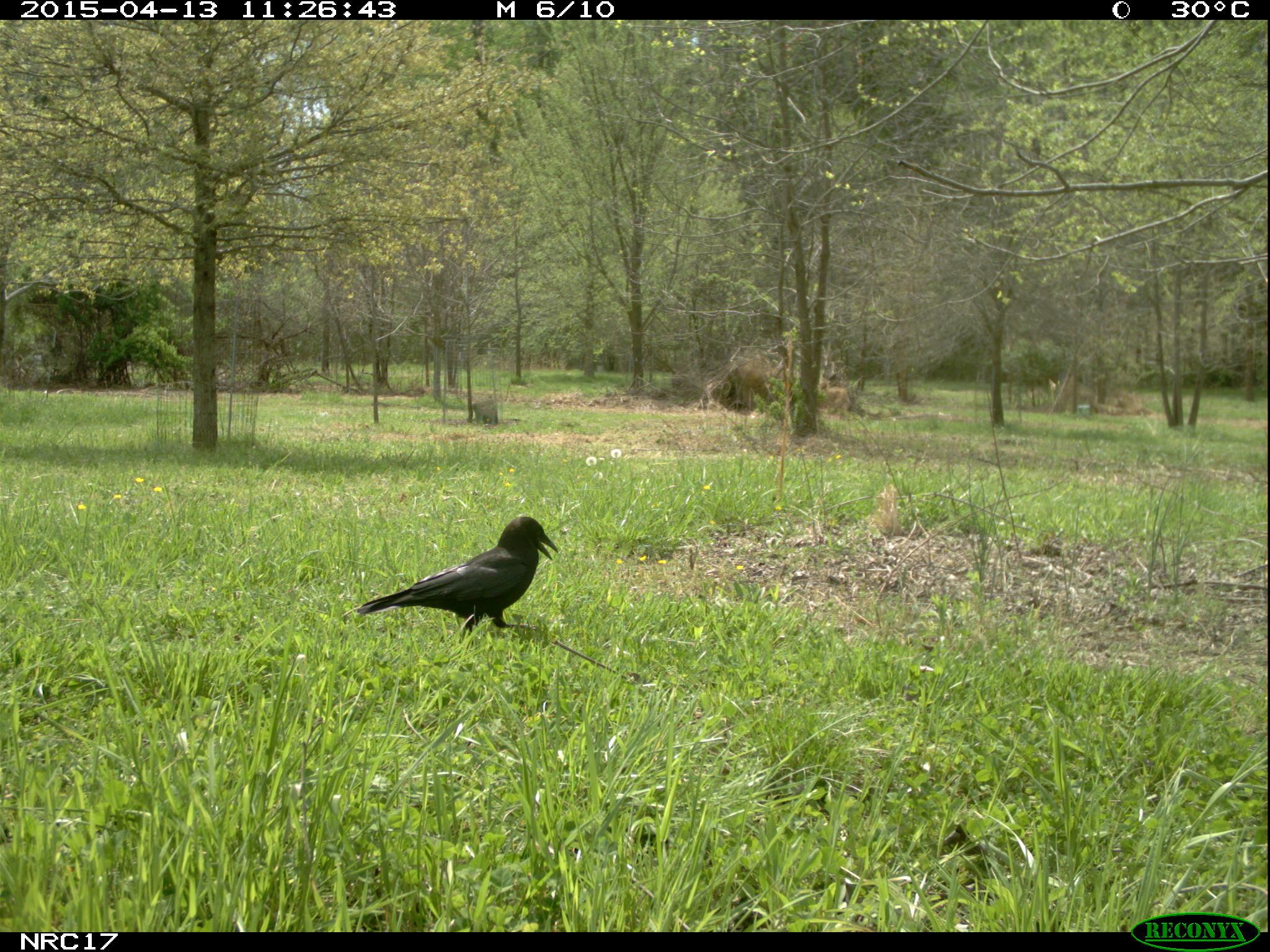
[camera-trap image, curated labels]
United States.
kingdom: Animalia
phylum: Chordata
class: Aves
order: Passeriformes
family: Corvidae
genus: Corvus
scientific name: Corvus brachyrhynchos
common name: american crow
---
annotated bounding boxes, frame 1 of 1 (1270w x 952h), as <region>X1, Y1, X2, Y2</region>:
American Crow: <region>355, 501, 556, 638</region>